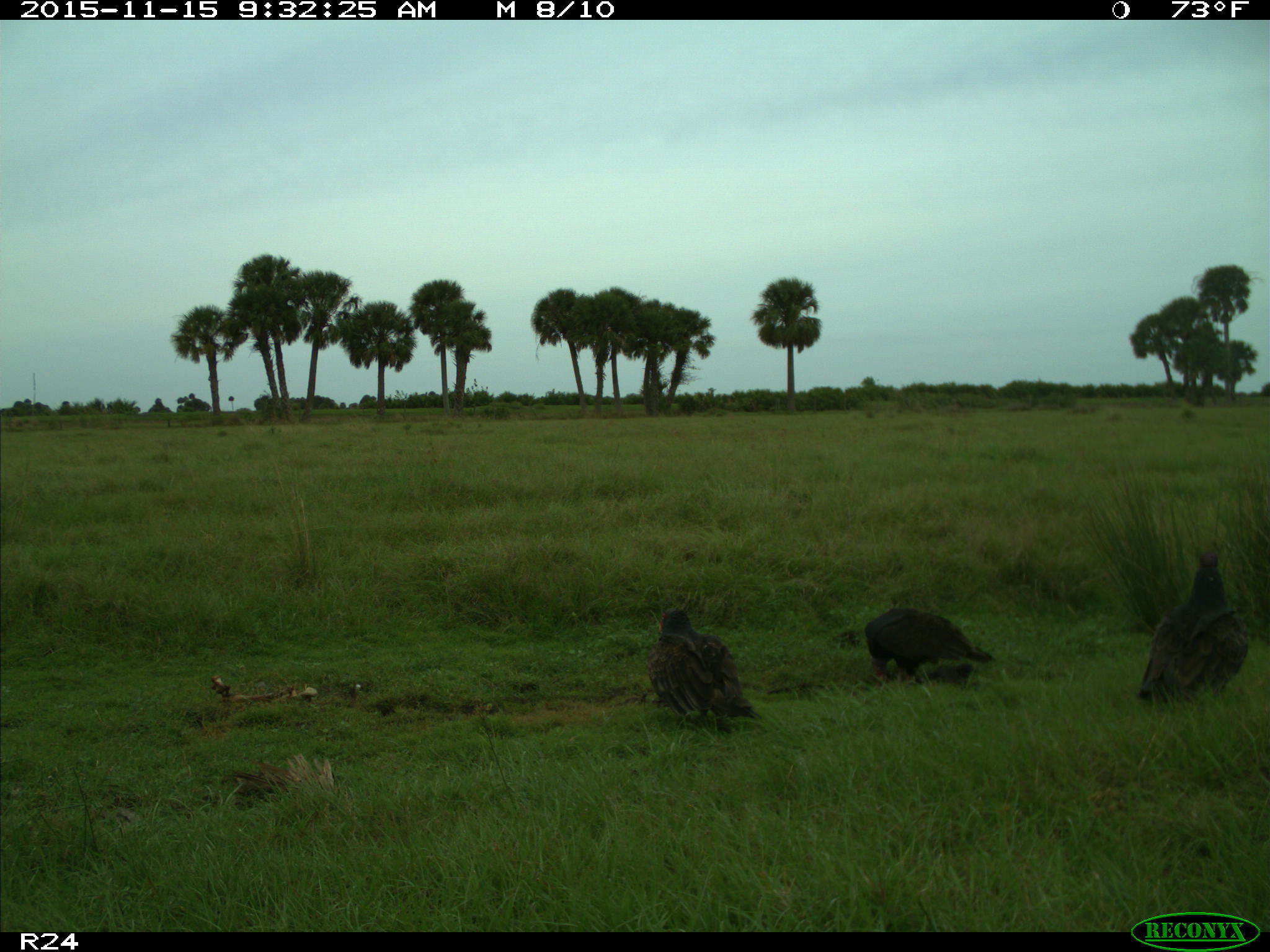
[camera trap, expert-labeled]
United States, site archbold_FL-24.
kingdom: Animalia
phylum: Chordata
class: Aves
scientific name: Aves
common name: birds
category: unidentified bird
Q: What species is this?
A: Unidentified bird (birds) (Aves).